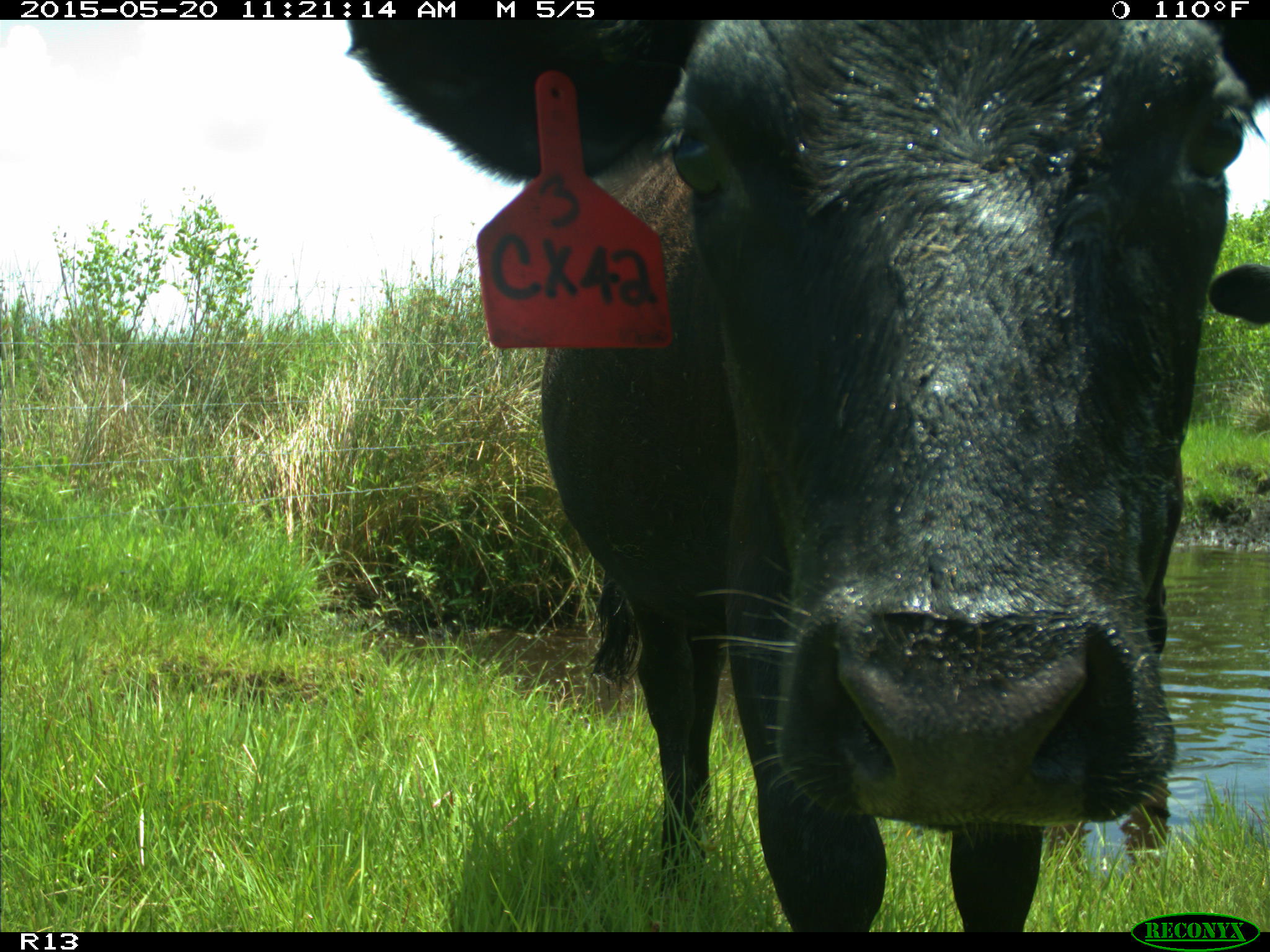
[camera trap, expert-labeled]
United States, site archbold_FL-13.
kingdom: Animalia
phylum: Chordata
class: Mammalia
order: Artiodactyla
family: Bovidae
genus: Bos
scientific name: Bos taurus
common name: domestic cow